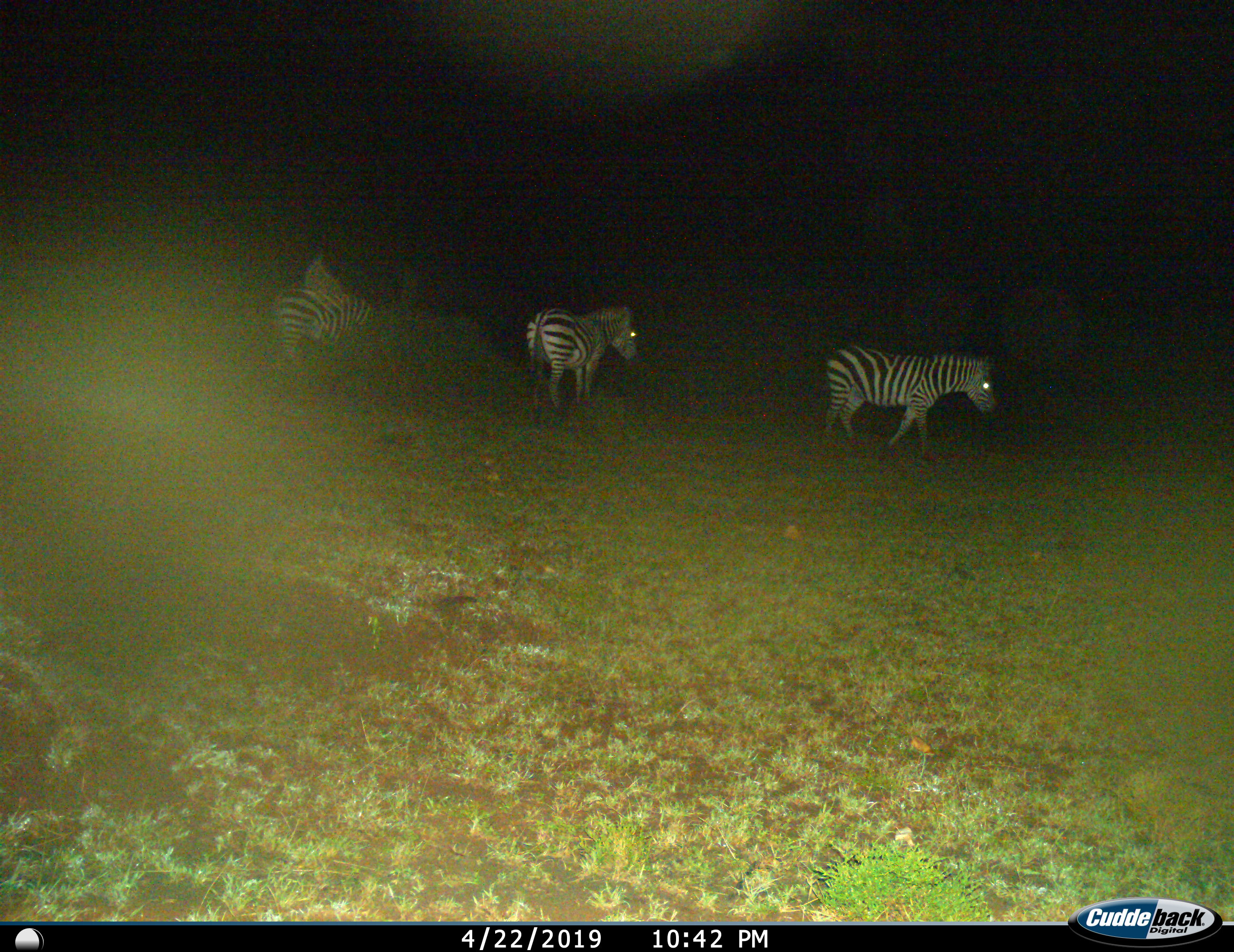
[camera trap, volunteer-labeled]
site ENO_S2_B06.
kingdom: Animalia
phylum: Chordata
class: Mammalia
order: Perissodactyla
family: Equidae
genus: Equus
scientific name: Equus quagga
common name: plains zebra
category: zebraplains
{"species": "zebraplains (plains zebra) (Equus quagga)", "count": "3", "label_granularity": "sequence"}